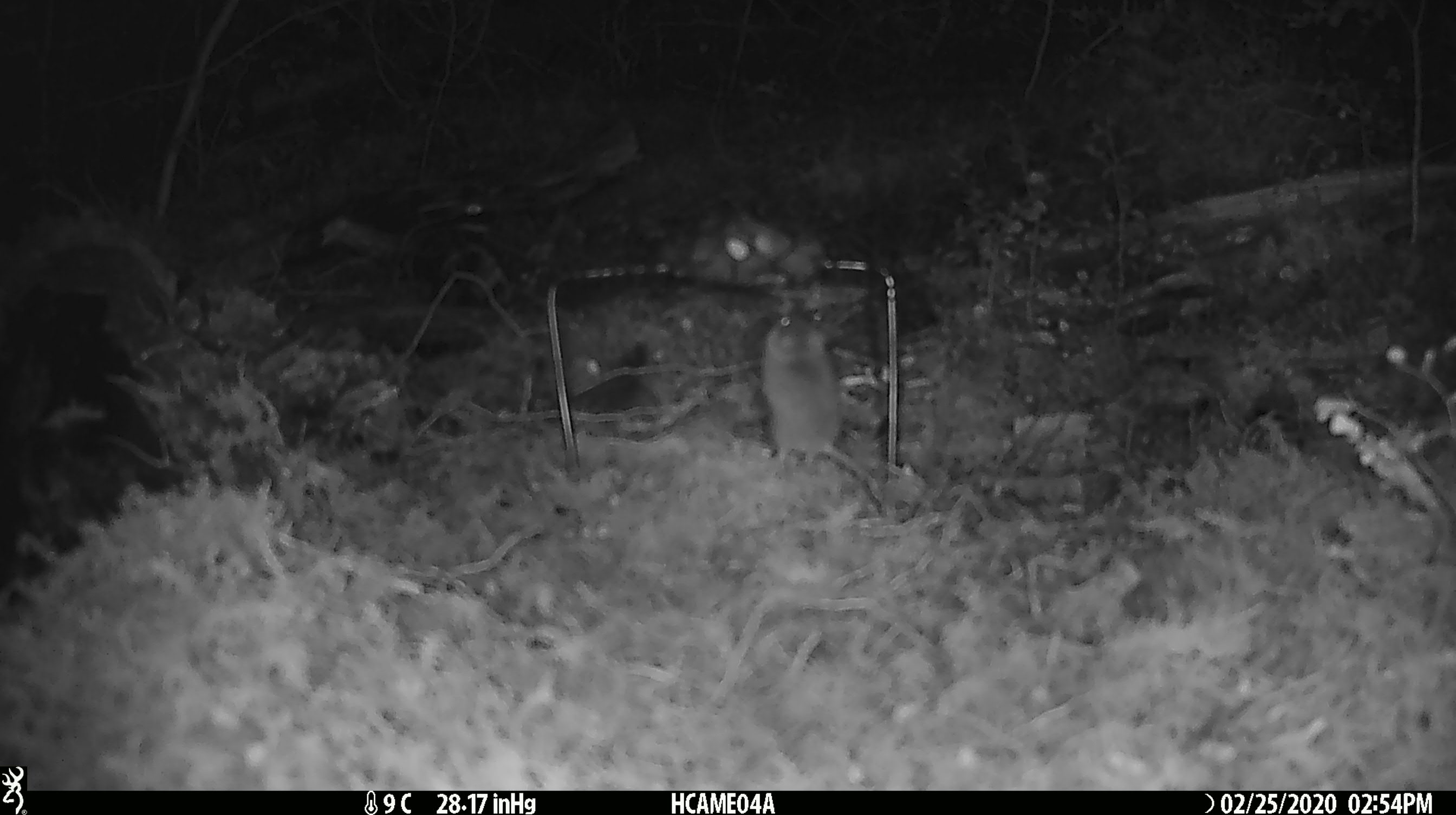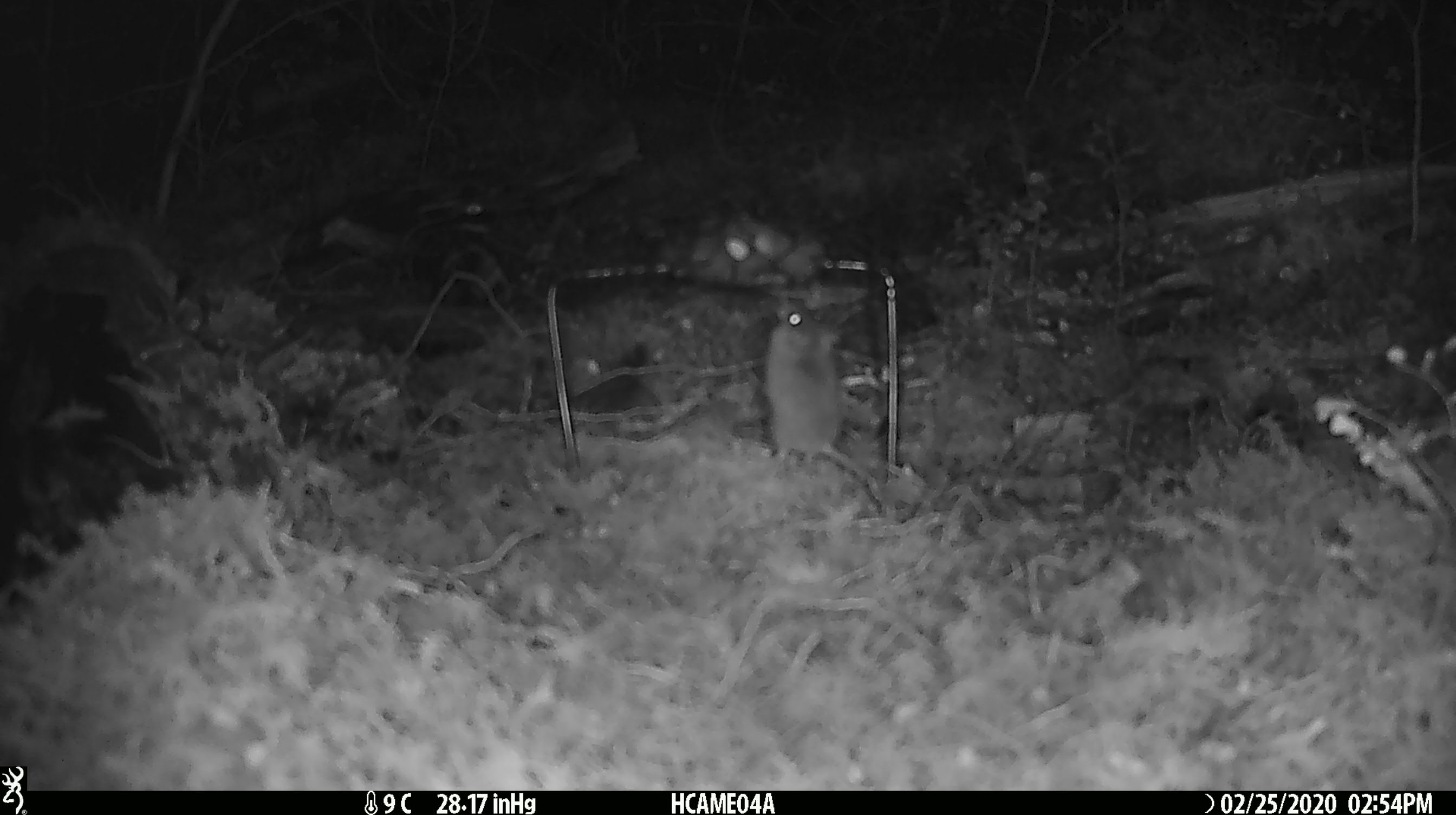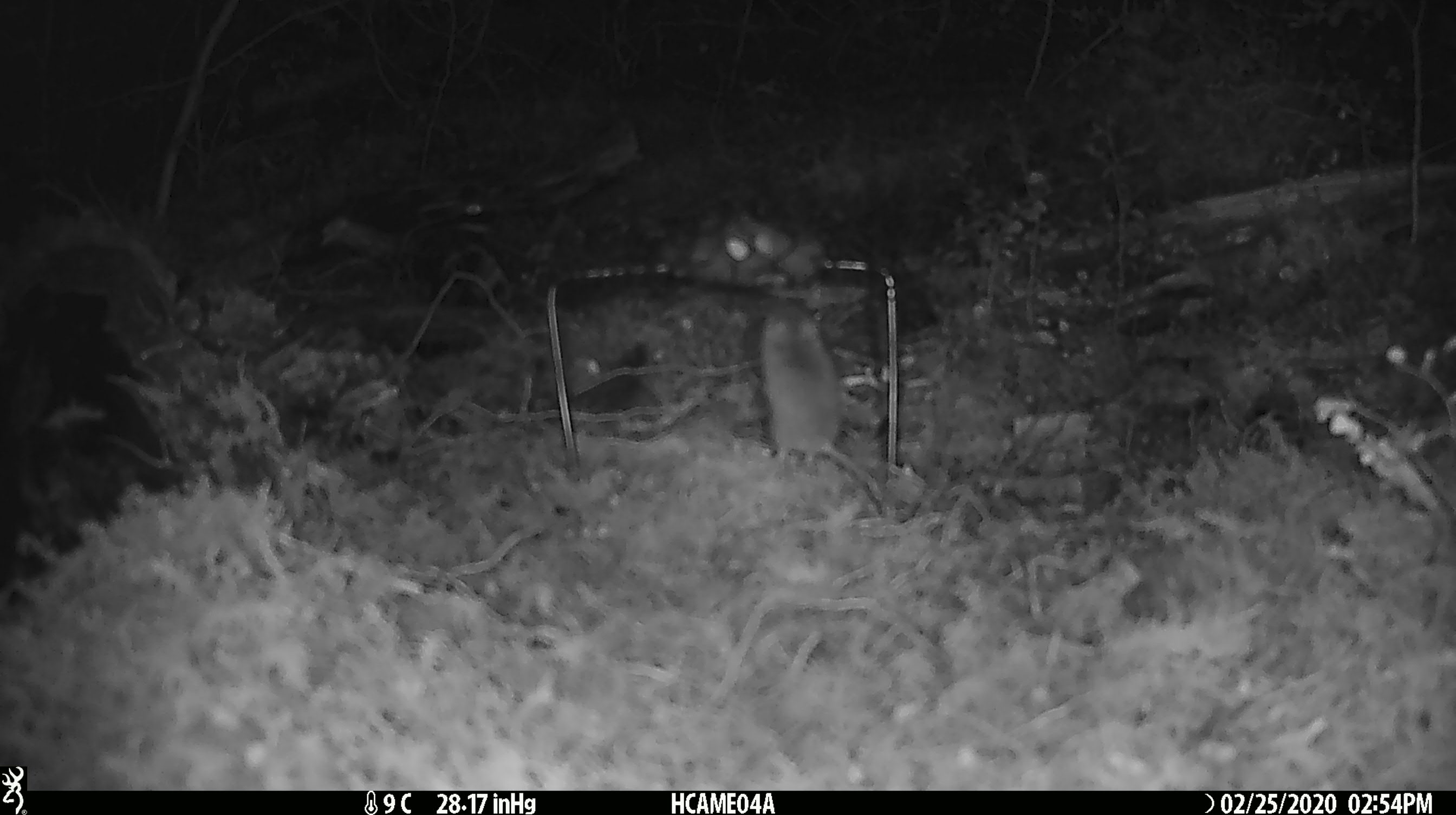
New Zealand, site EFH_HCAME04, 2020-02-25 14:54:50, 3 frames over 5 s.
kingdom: Animalia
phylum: Chordata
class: Mammalia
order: Rodentia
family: Muridae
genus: Mus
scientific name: Mus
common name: mouse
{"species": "mouse (Mus)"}